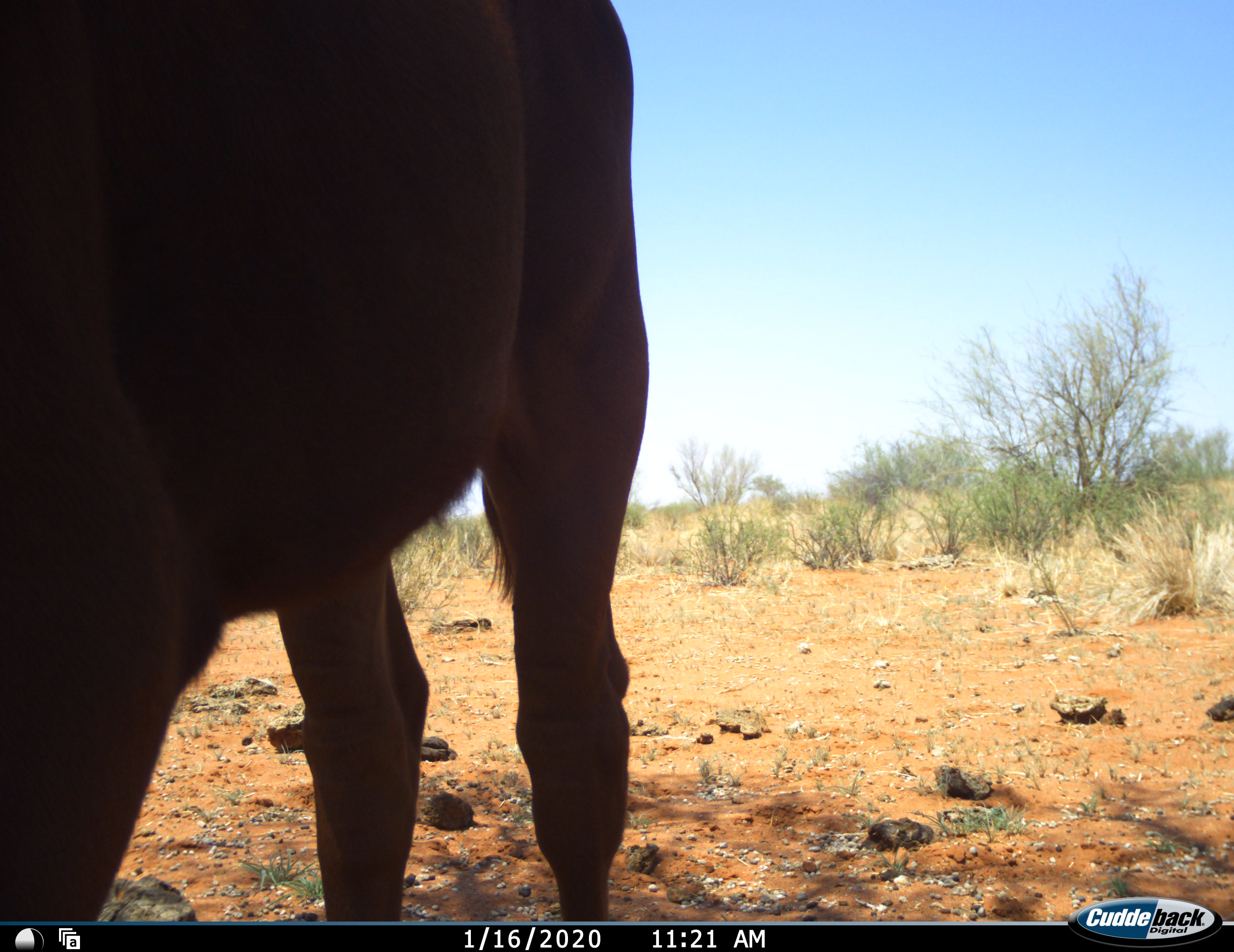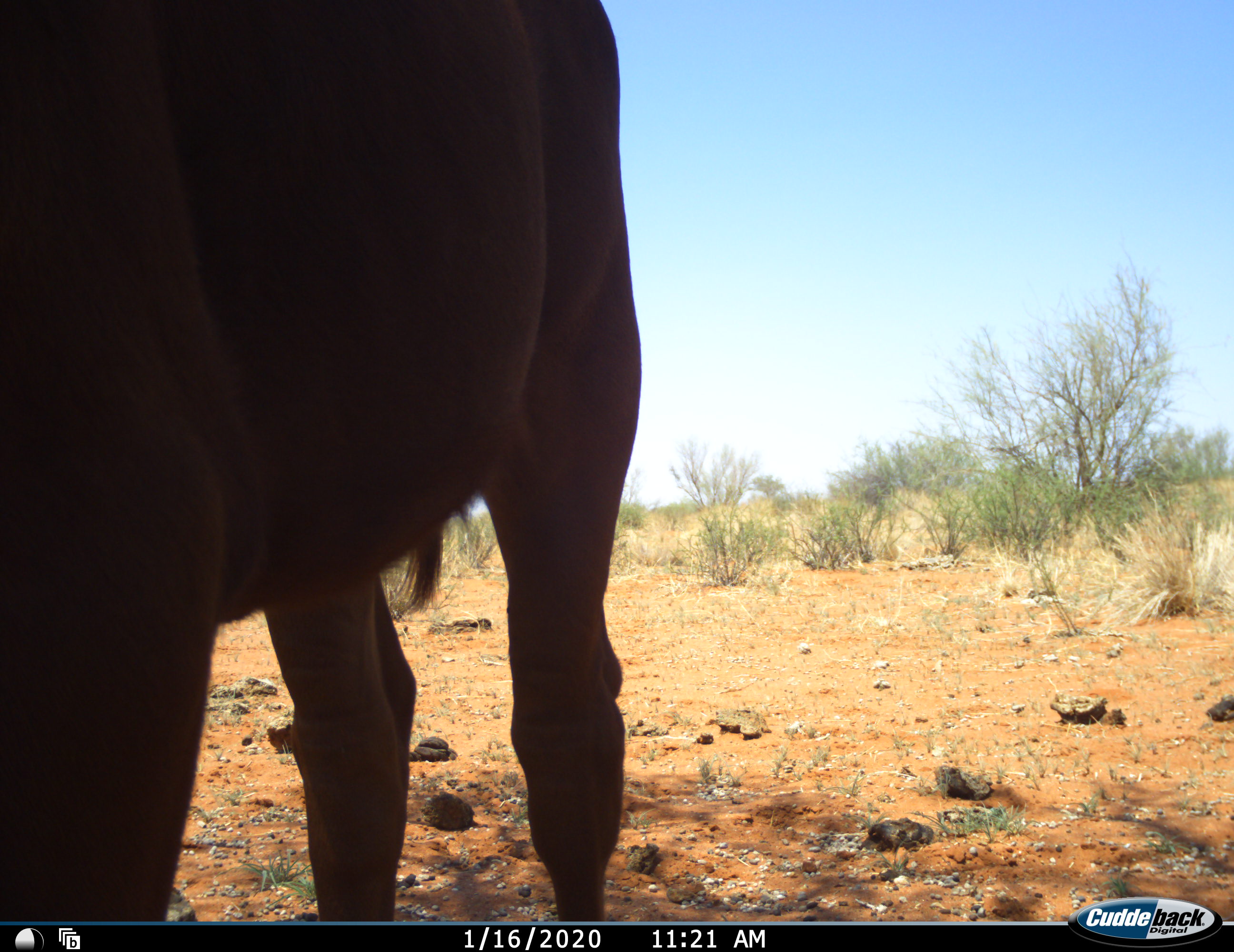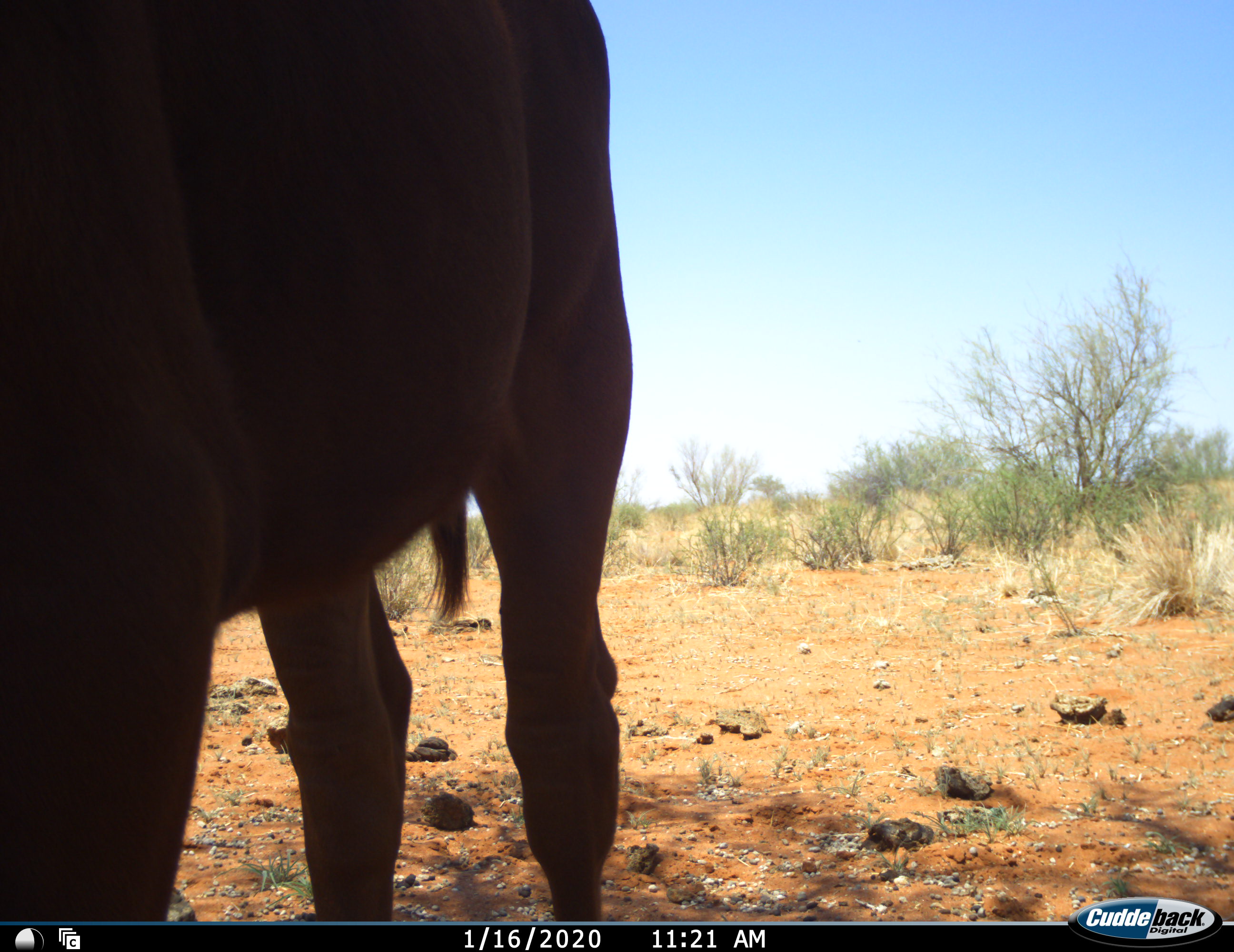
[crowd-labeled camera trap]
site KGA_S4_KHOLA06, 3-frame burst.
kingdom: Animalia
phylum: Chordata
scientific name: Vertebrata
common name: domestic animal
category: domesticanimal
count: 1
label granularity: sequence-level